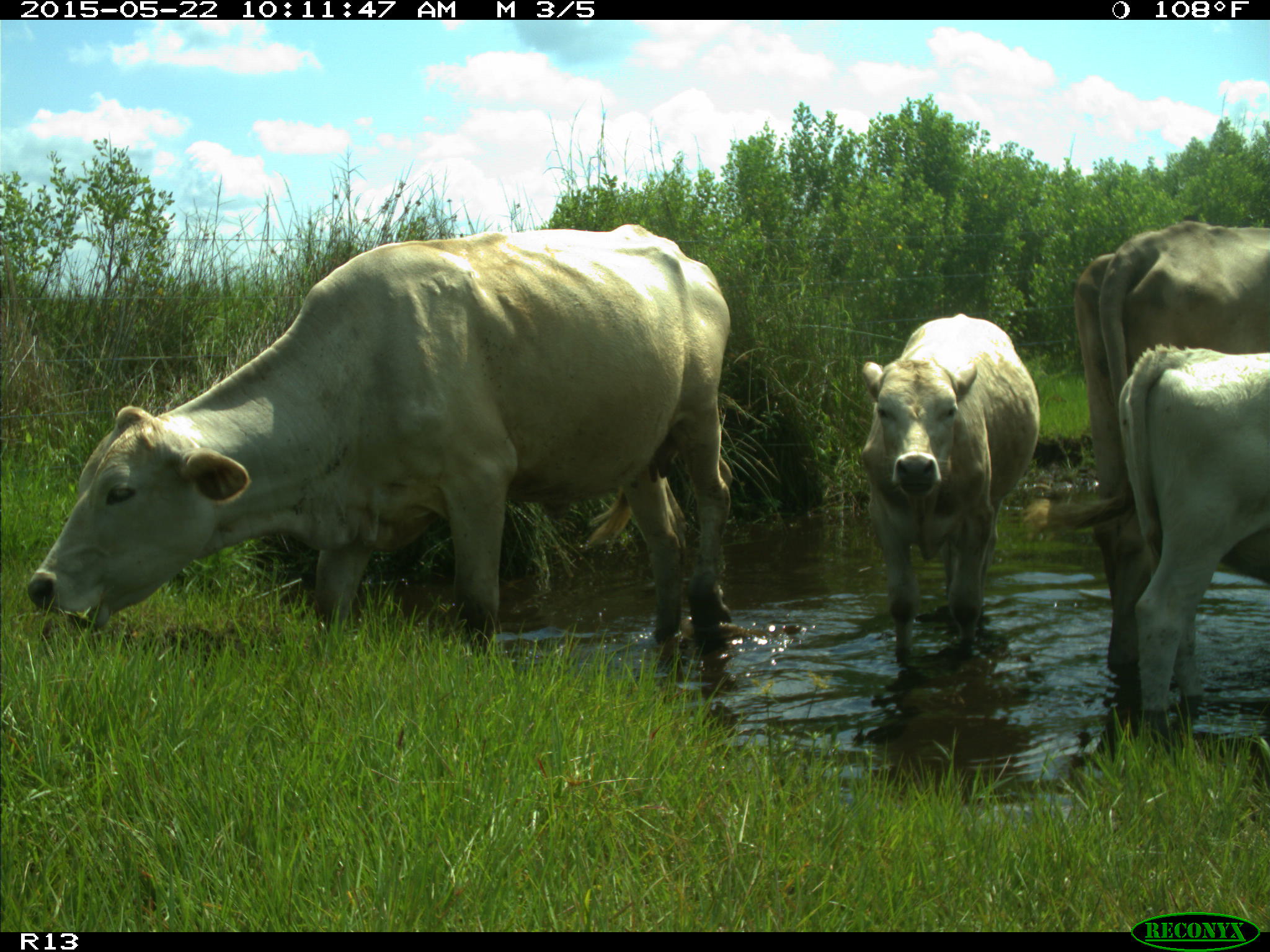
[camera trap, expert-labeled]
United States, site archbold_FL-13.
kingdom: Animalia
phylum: Chordata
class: Mammalia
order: Artiodactyla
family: Bovidae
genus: Bos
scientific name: Bos taurus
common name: domestic cow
Bos taurus (domestic cow).